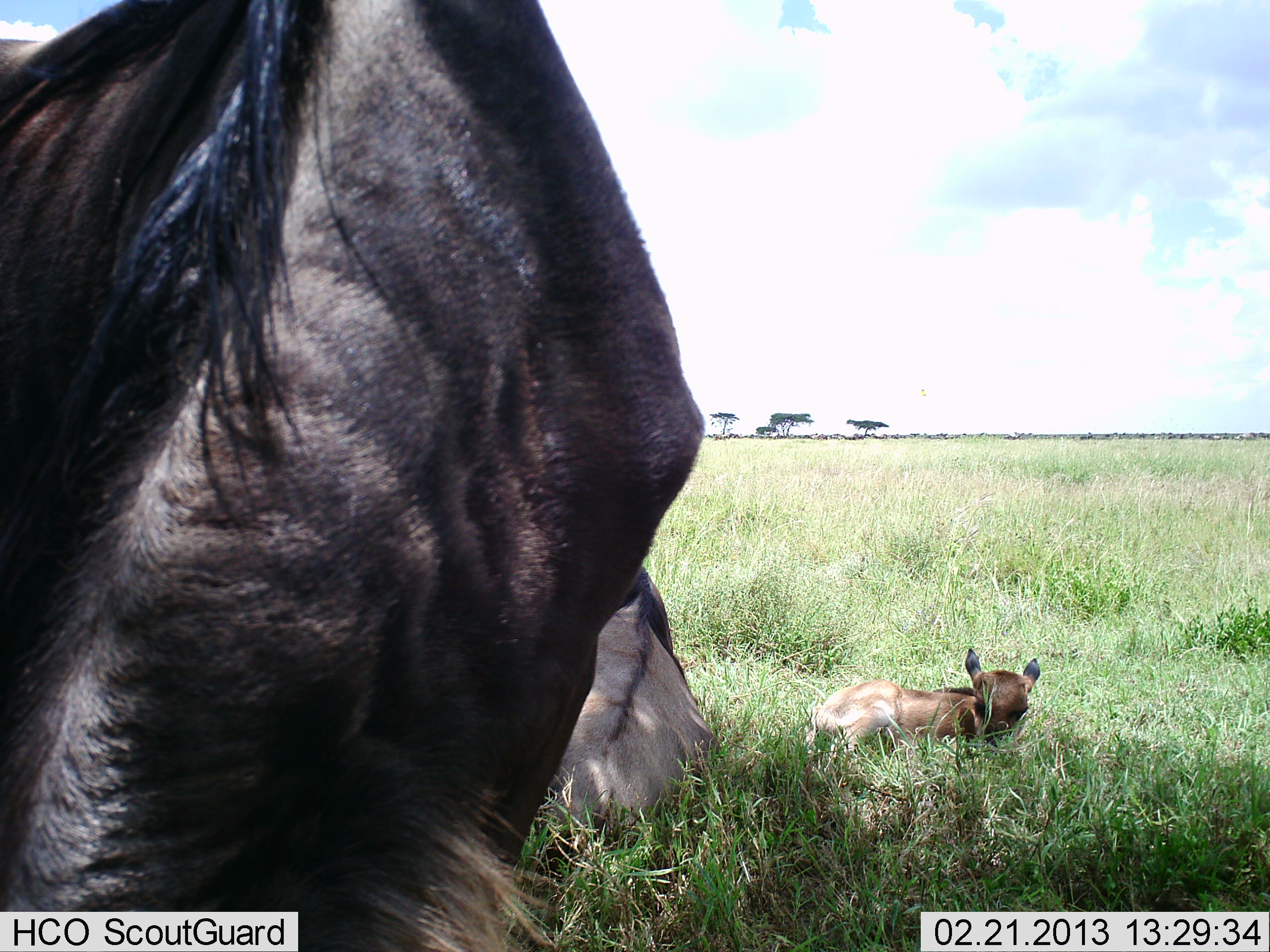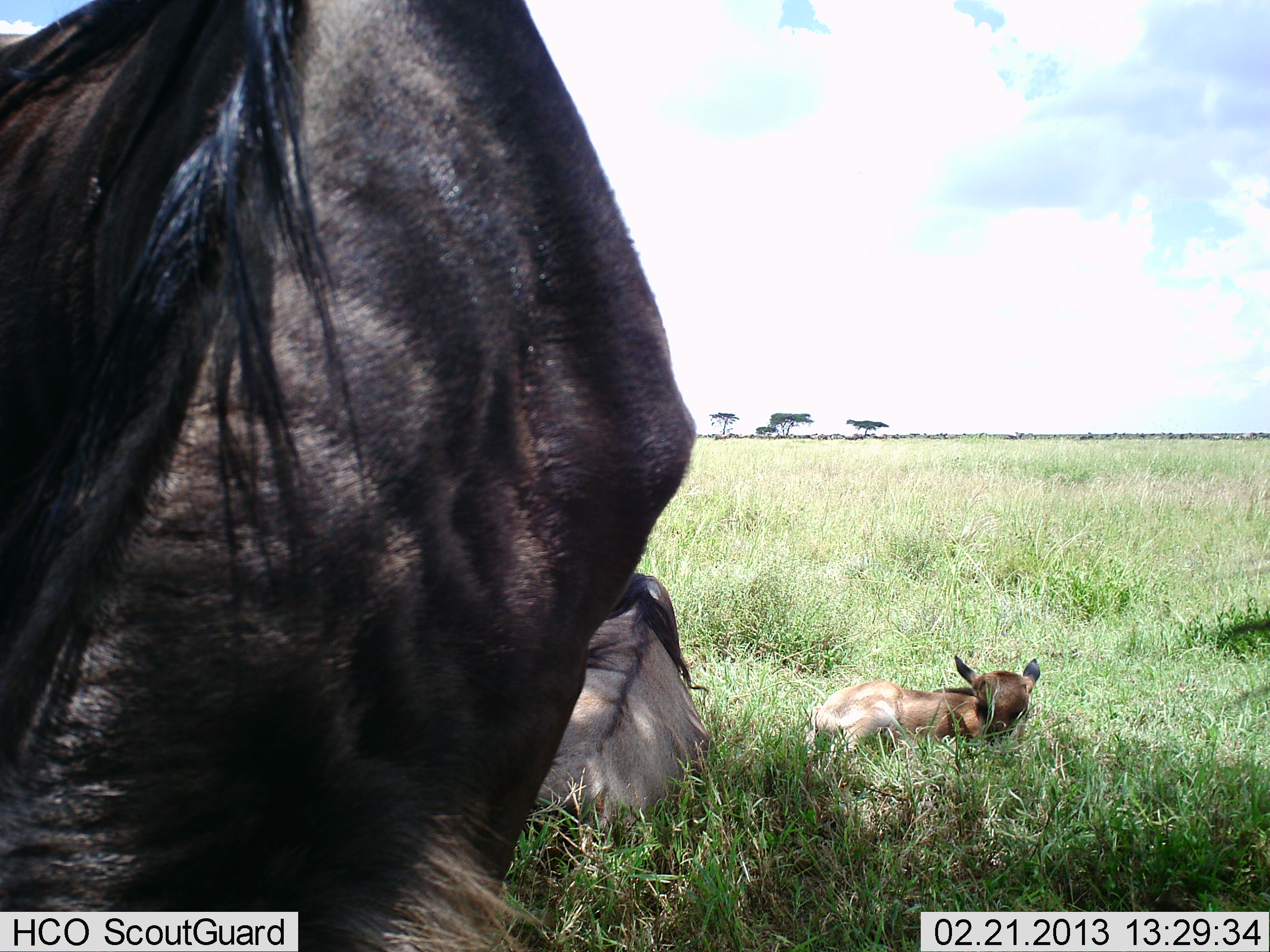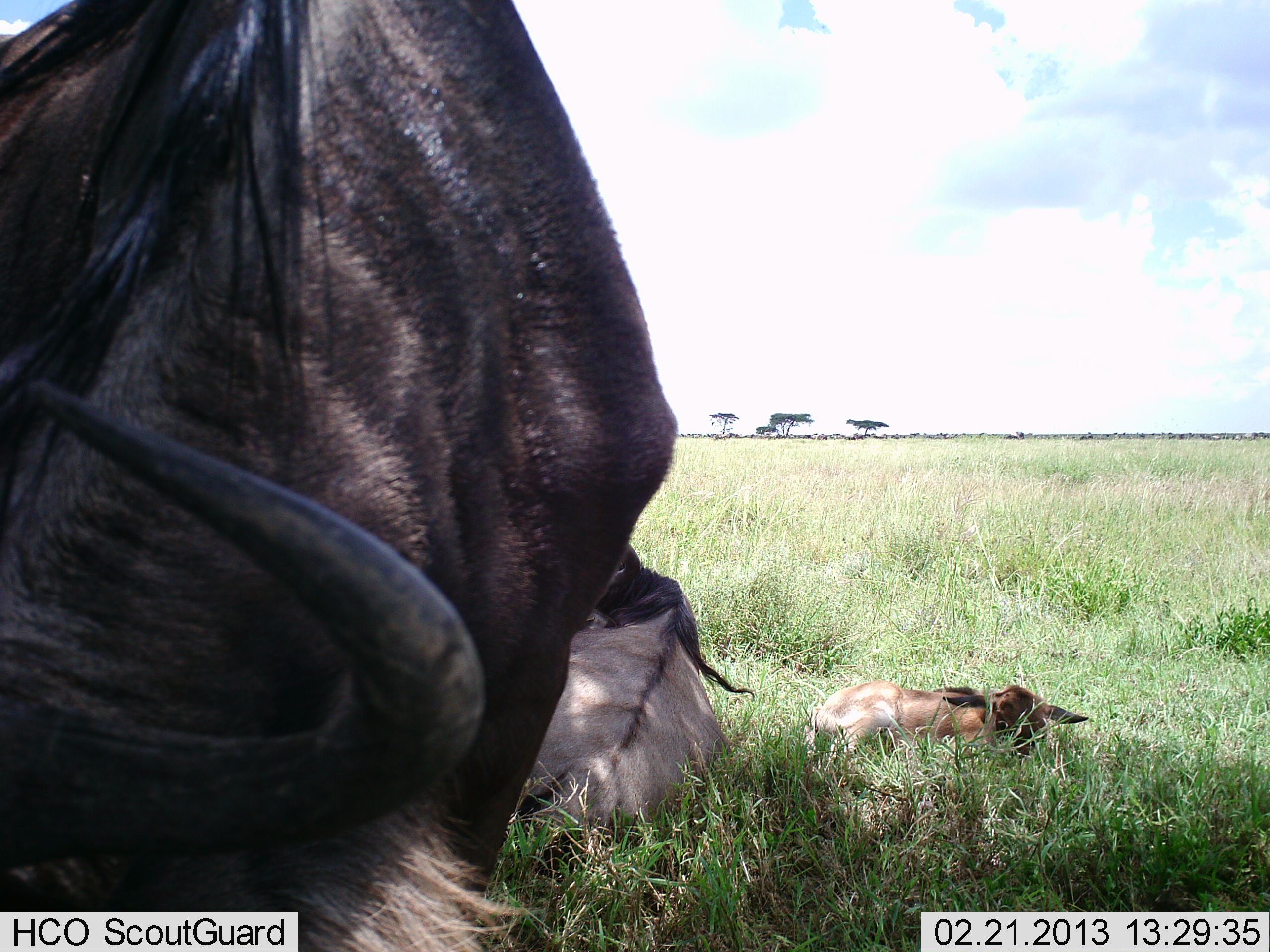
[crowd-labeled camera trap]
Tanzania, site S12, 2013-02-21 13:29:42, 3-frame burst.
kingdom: Animalia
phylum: Chordata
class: Mammalia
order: Artiodactyla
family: Bovidae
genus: Connochaetes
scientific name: Connochaetes taurinus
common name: blue wildebeest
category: wildebeest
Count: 3.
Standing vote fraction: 50%.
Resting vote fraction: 92%.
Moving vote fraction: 2%.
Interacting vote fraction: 2%.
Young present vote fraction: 88%.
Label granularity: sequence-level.